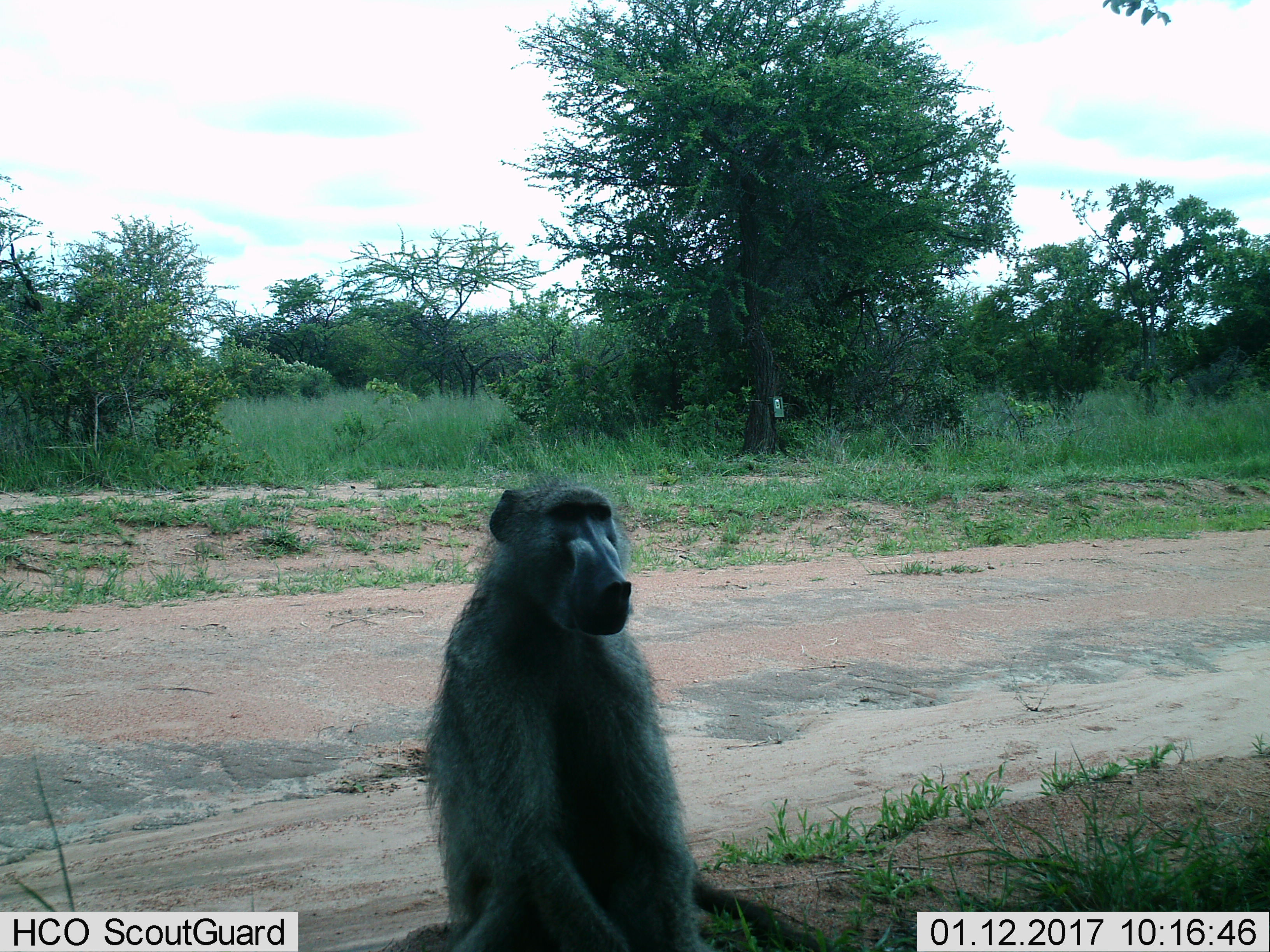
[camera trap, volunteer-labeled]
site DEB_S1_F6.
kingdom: Animalia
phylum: Chordata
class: Mammalia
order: Primates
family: Cercopithecidae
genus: Papio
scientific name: Papio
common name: baboon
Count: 1.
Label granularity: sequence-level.